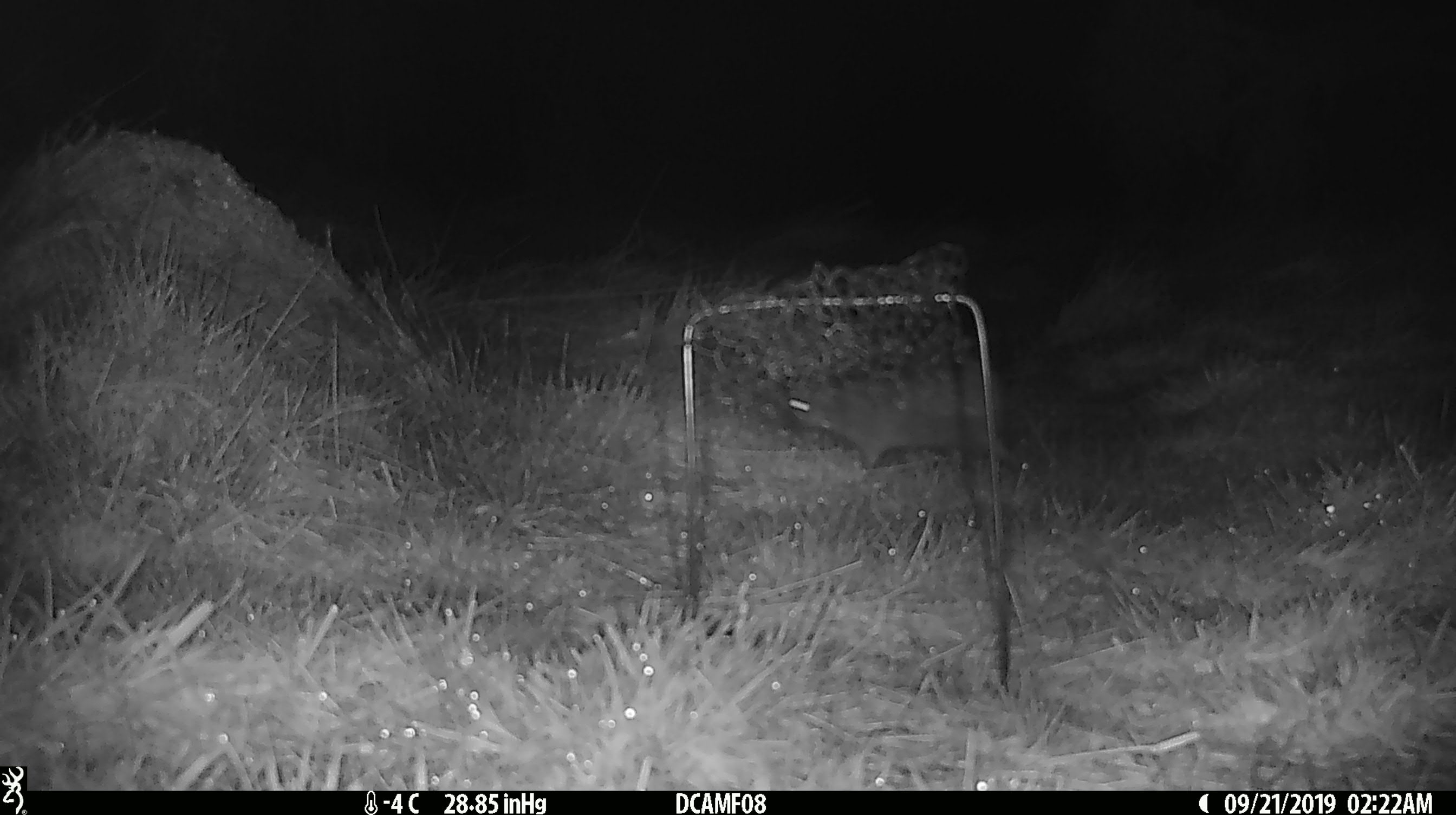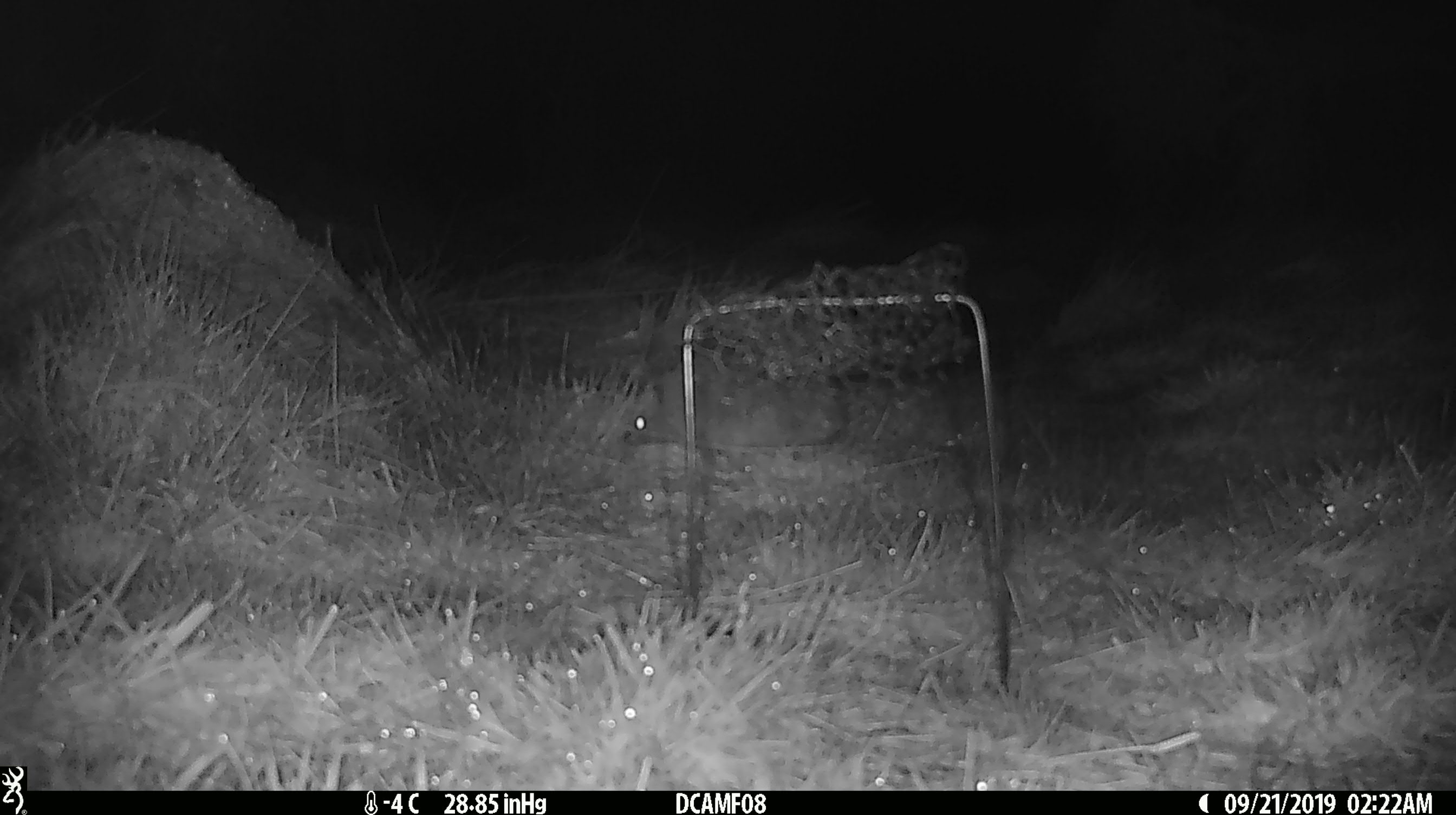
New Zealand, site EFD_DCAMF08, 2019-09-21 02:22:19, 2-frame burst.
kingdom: Animalia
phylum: Chordata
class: Mammalia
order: Eulipotyphla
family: Erinaceidae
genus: Erinaceus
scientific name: Erinaceus europaeus europaeus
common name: european hedgehog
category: hedgehog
Hedgehog (european hedgehog) (Erinaceus europaeus europaeus).